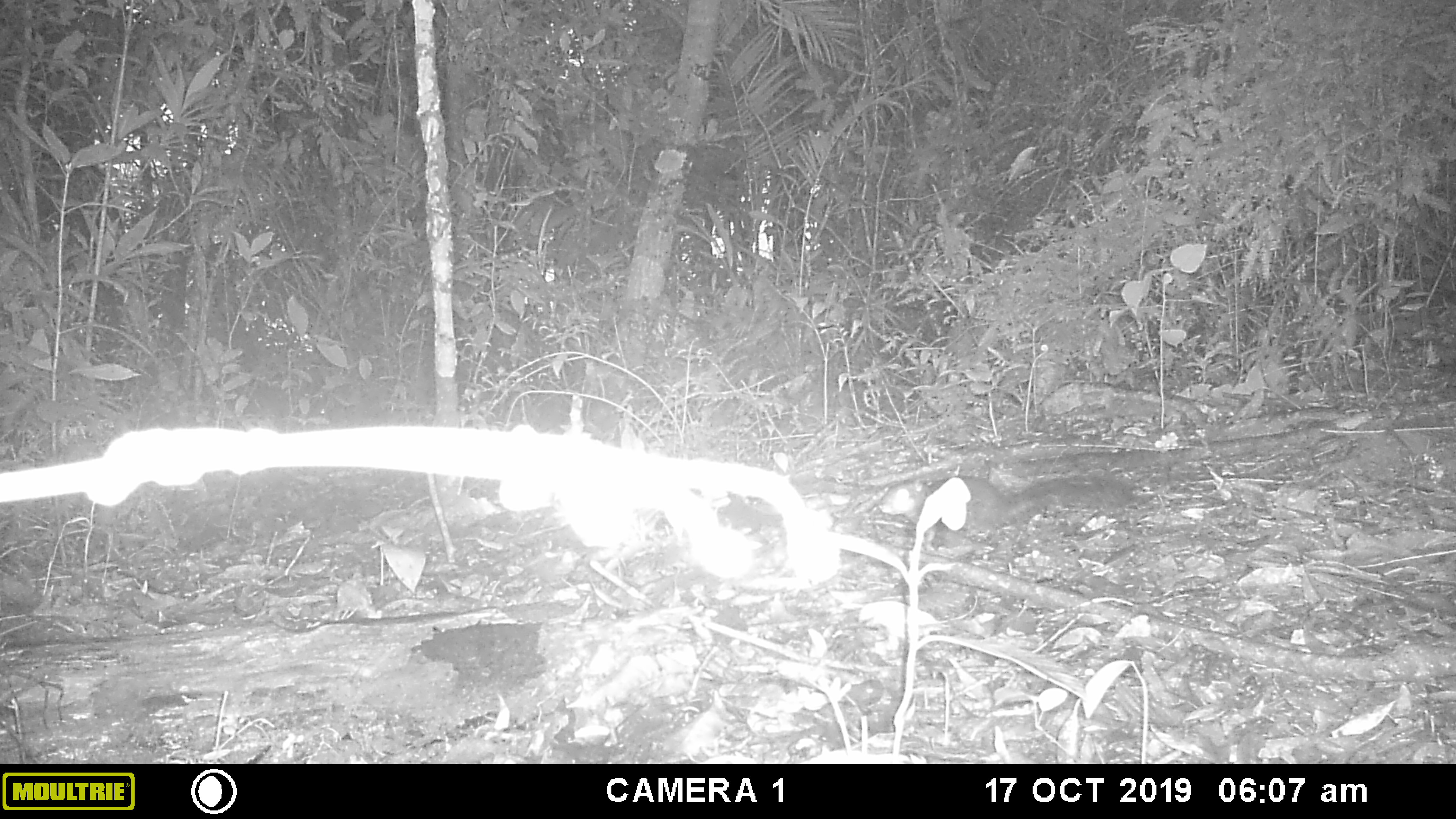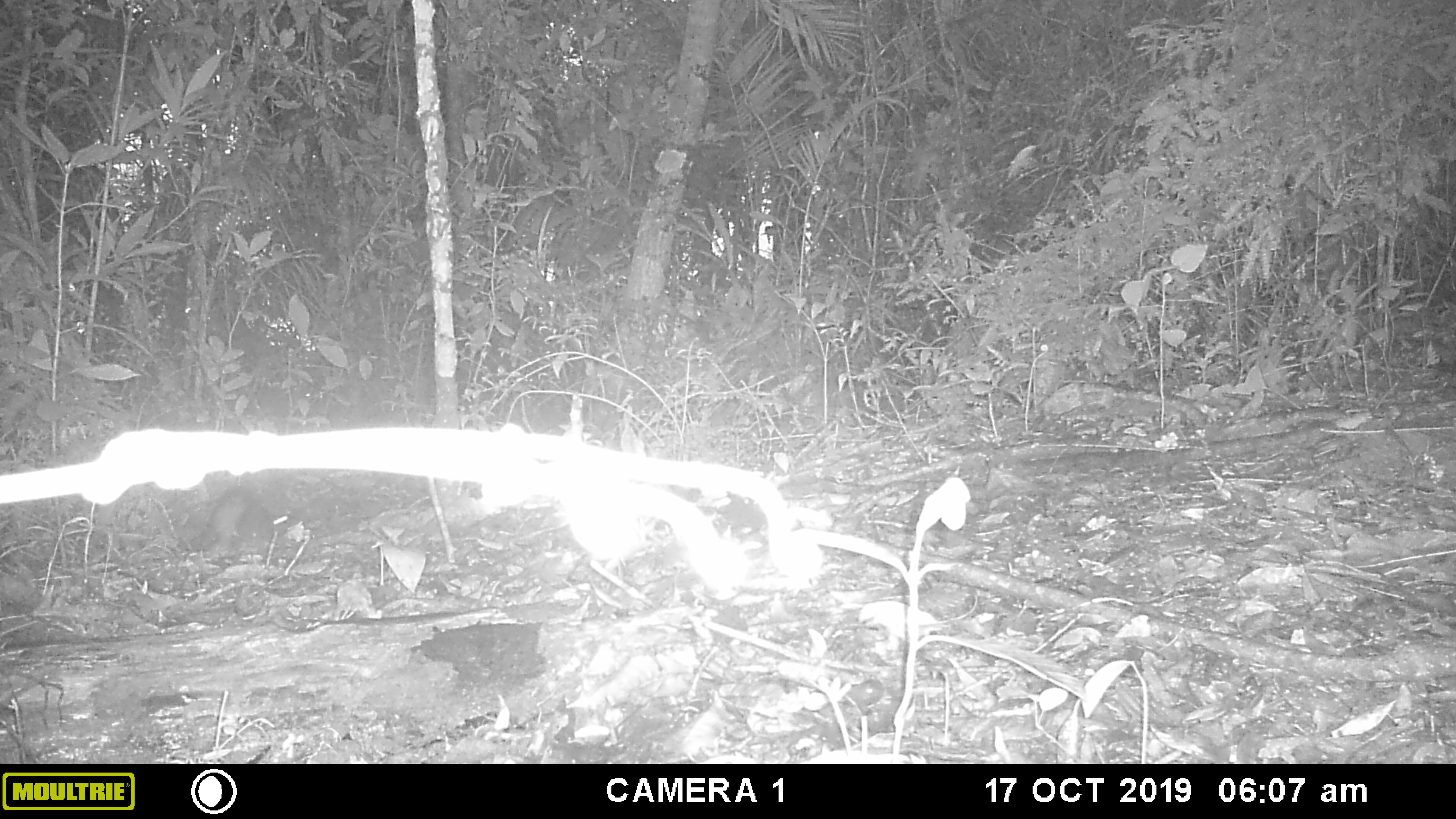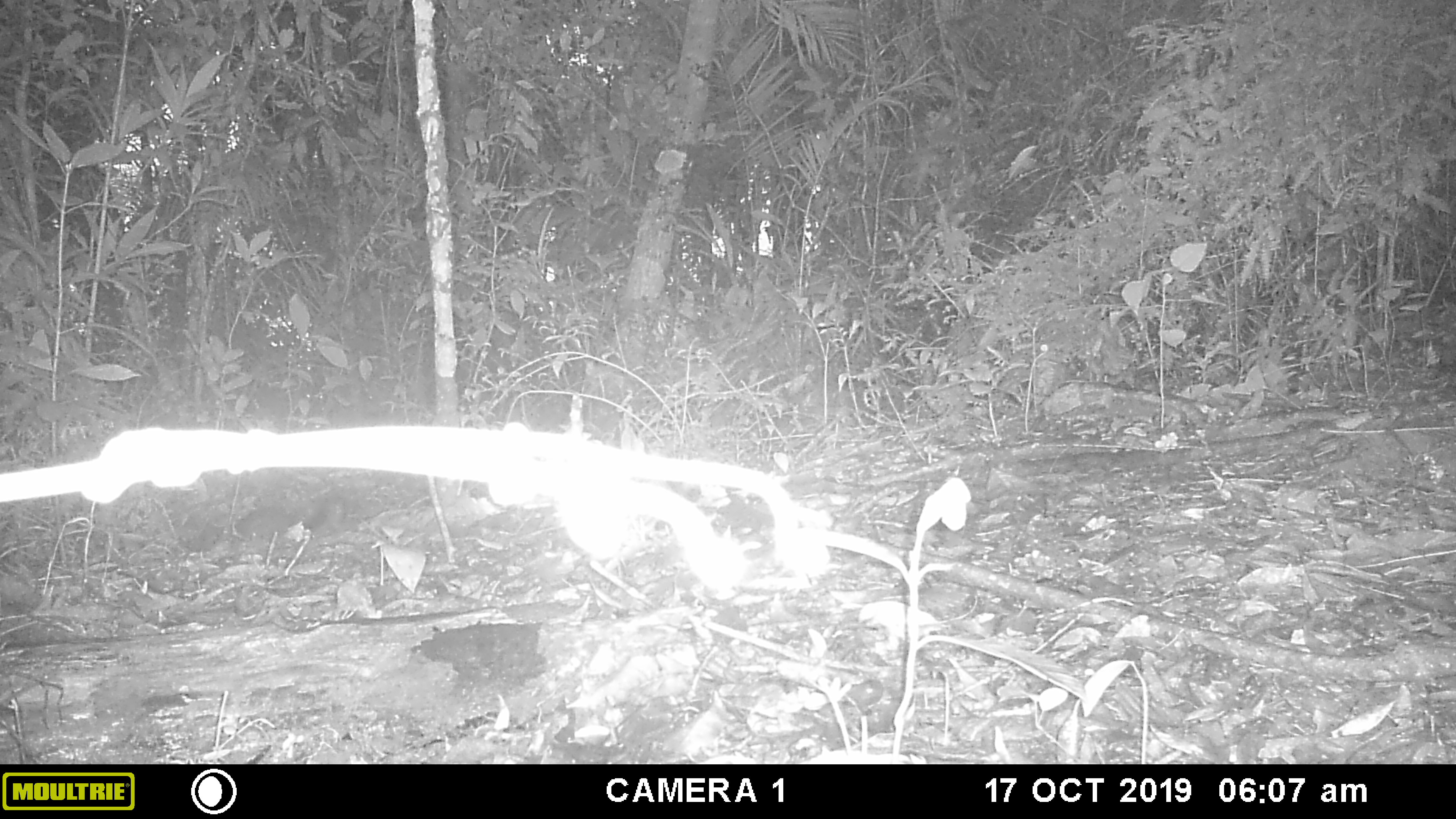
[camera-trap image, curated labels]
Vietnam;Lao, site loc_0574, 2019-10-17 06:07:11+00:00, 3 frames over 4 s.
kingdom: Animalia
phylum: Chordata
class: Mammalia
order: Rodentia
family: Sciuridae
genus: Sciurus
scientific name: Sciurus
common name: squirrel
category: unidentified squirrel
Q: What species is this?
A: Unidentified squirrel (squirrel) (Sciurus).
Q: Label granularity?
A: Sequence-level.